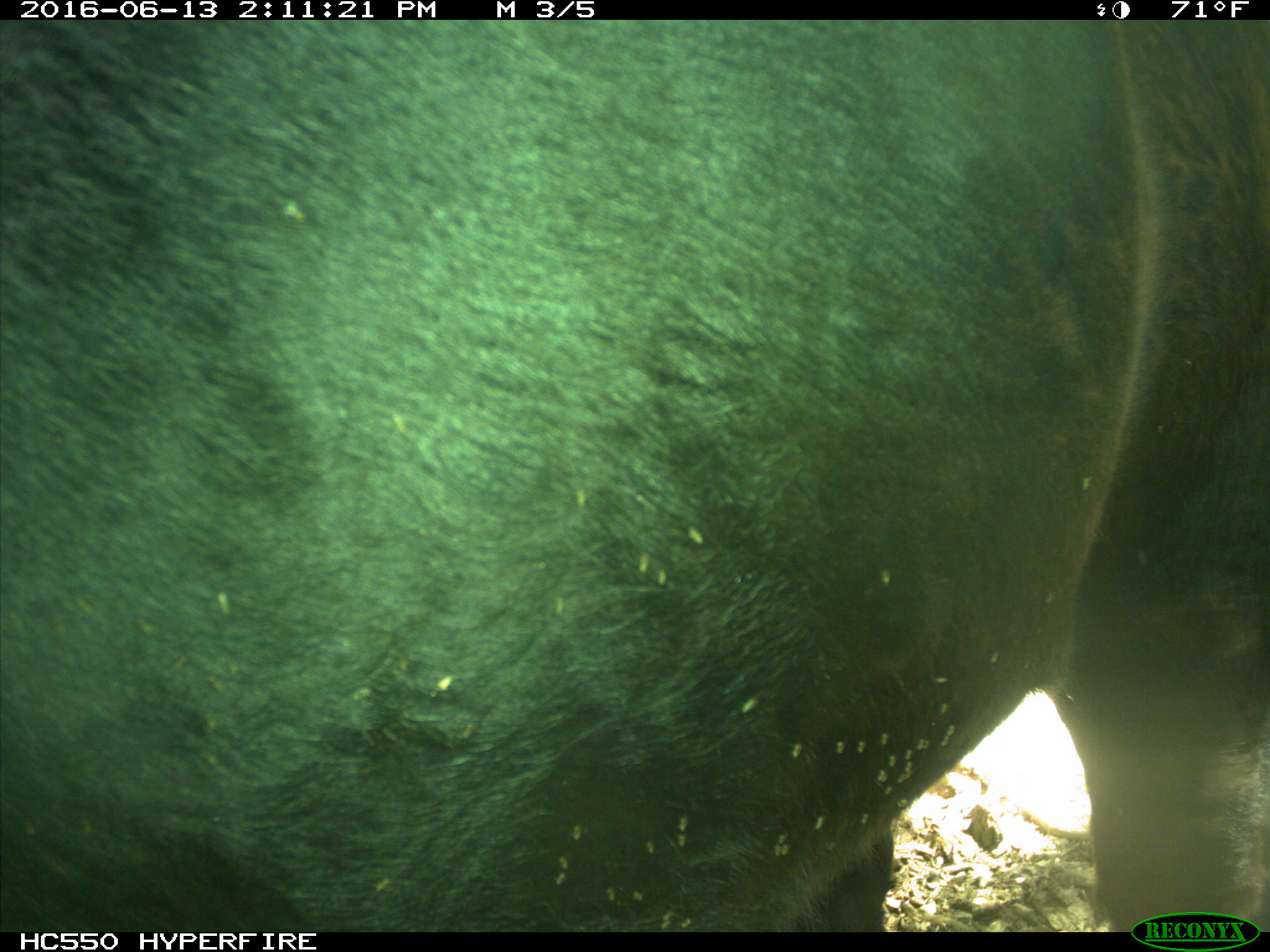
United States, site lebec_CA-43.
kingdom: Animalia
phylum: Chordata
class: Mammalia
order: Artiodactyla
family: Bovidae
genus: Bos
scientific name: Bos taurus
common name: domestic cow